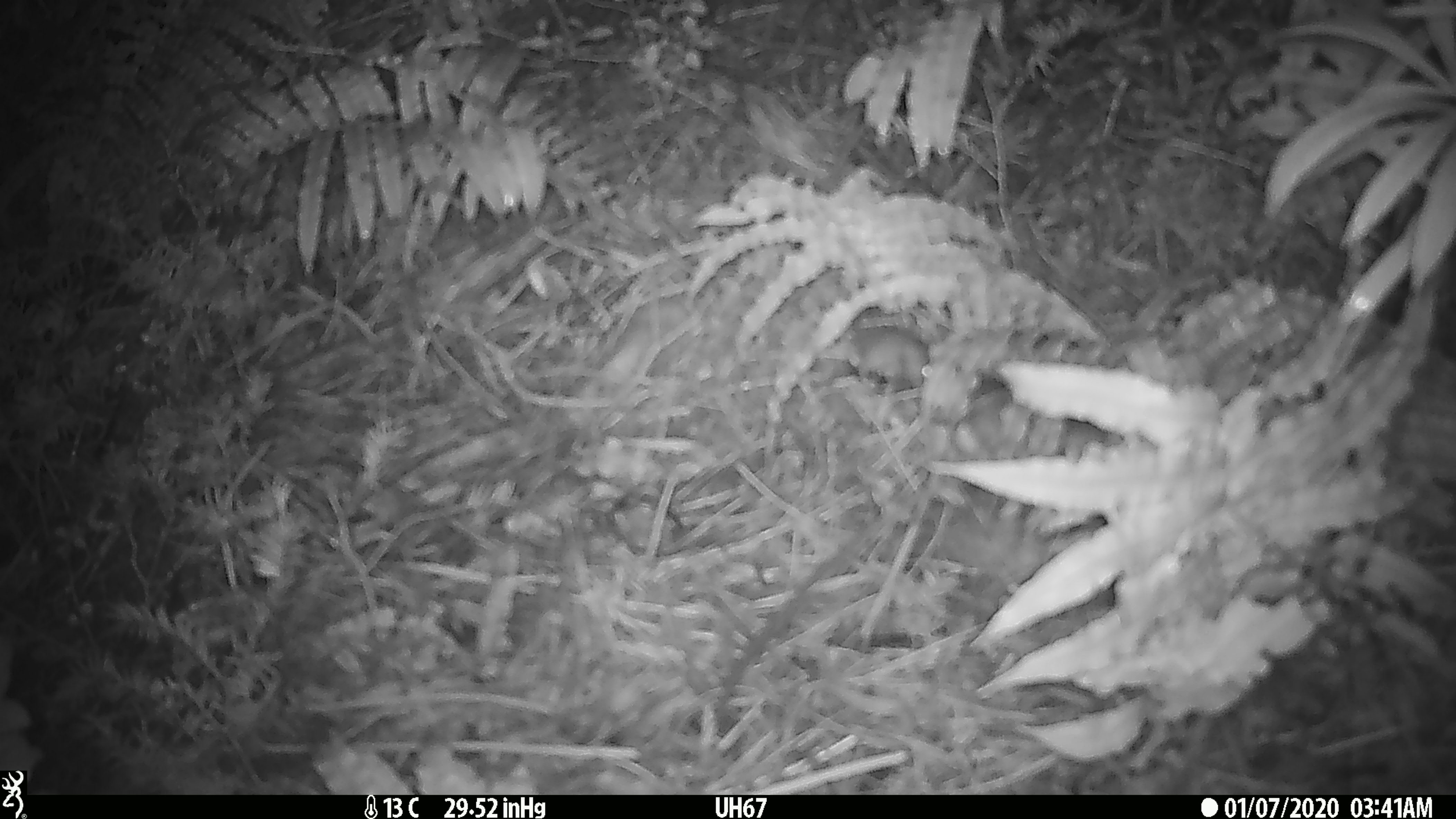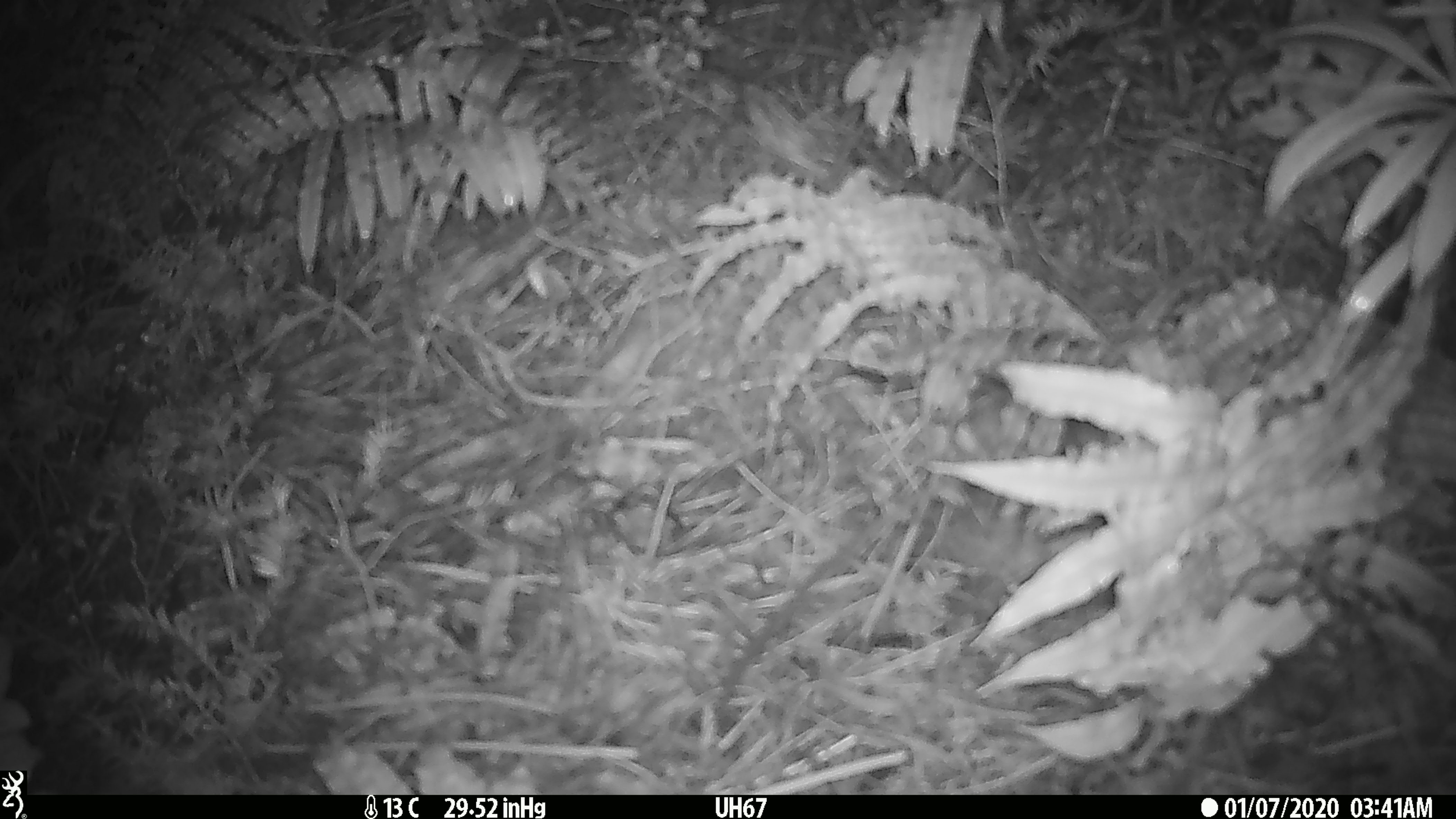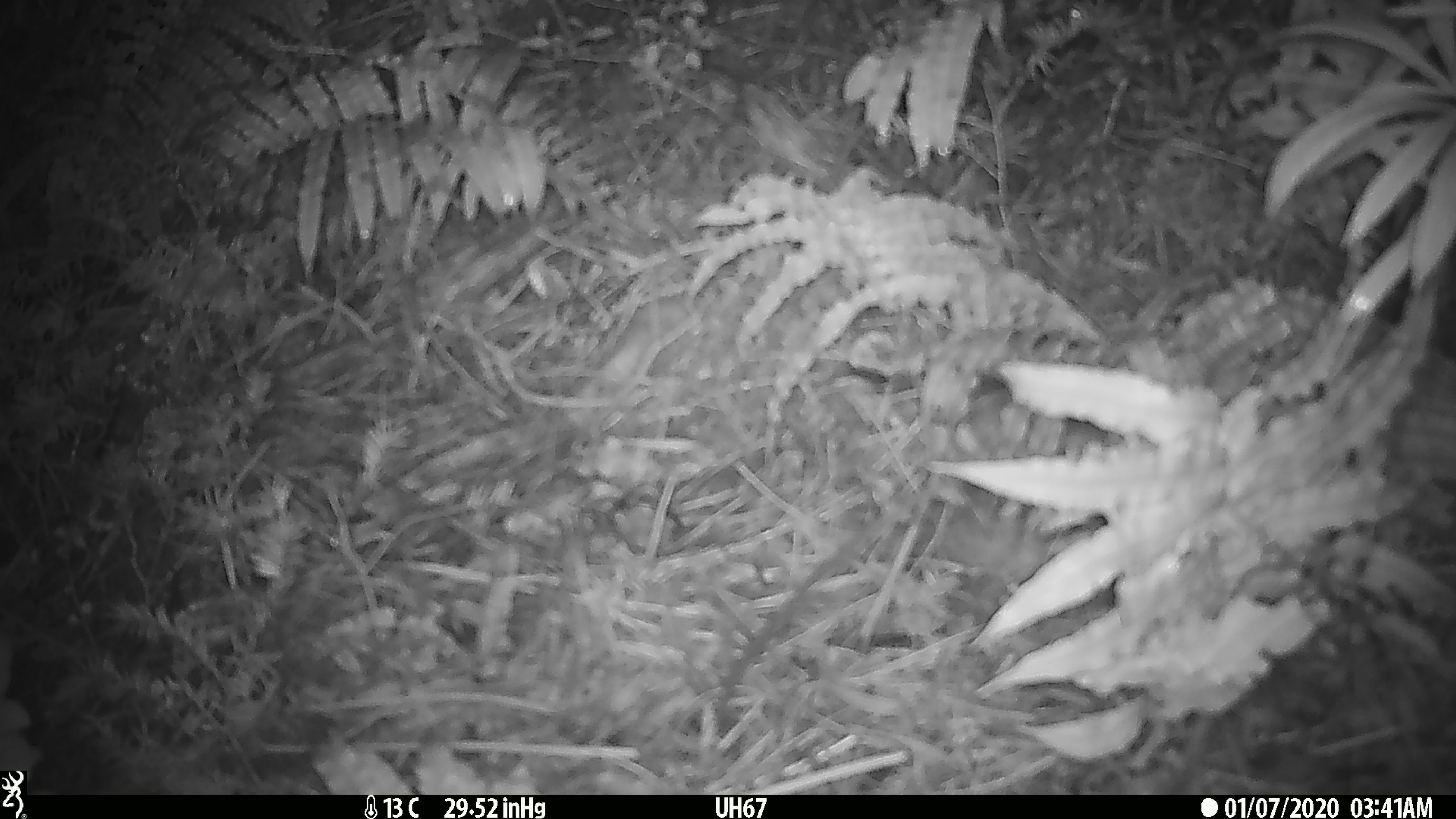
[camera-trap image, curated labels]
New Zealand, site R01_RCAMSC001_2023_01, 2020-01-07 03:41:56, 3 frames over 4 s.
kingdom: Animalia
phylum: Chordata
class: Mammalia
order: Rodentia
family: Muridae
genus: Mus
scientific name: Mus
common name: mouse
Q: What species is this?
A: Mouse (Mus).